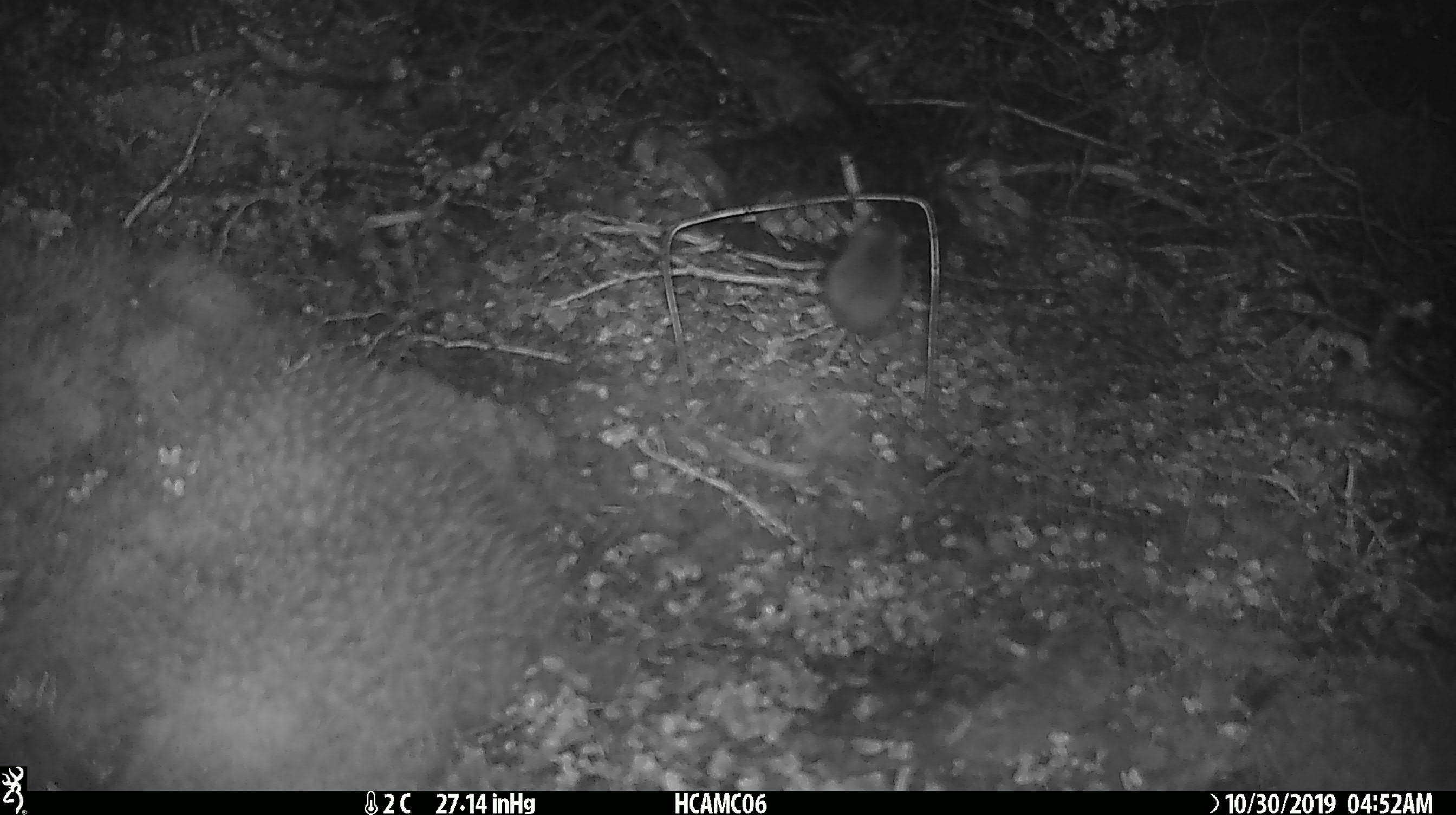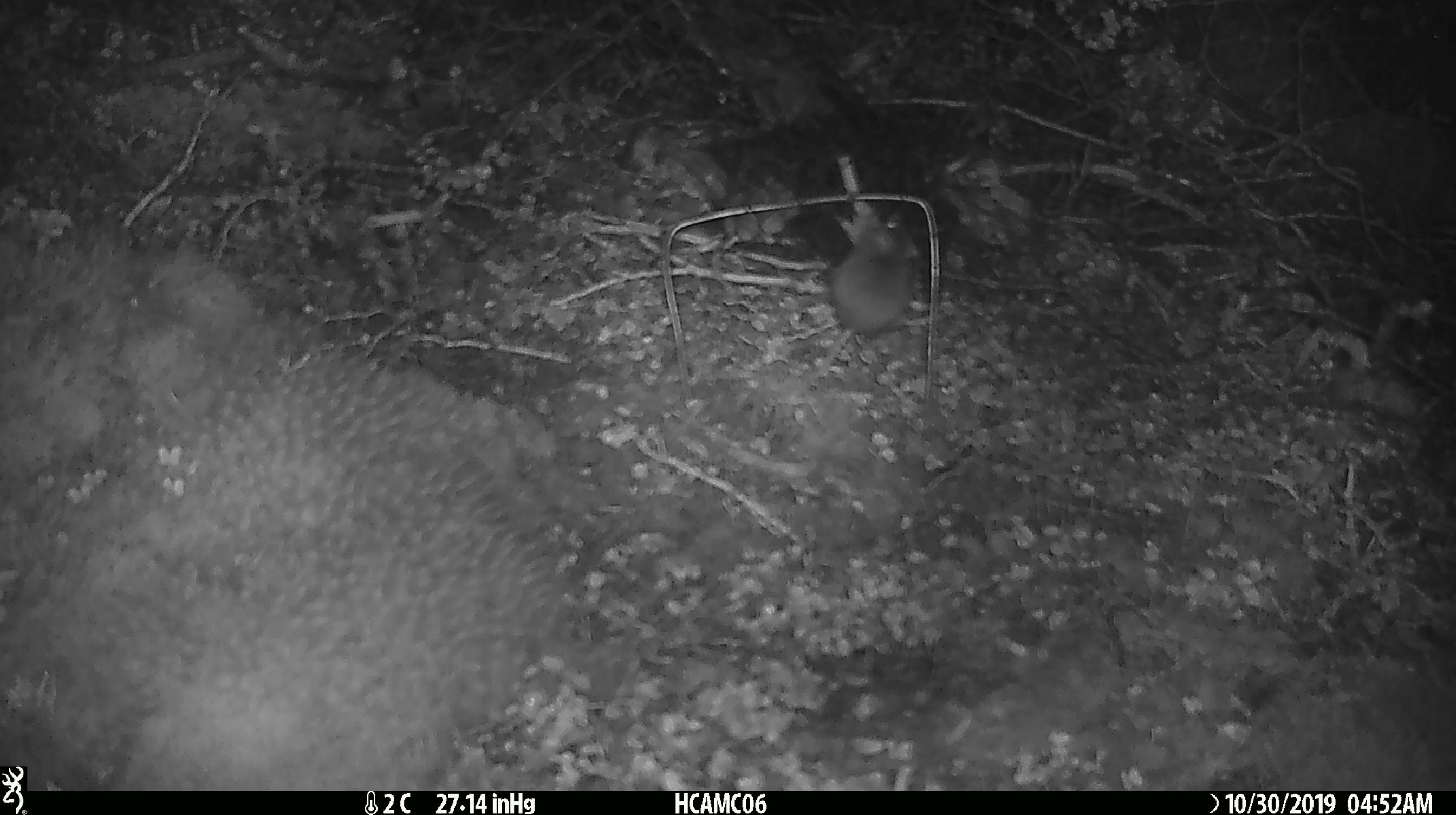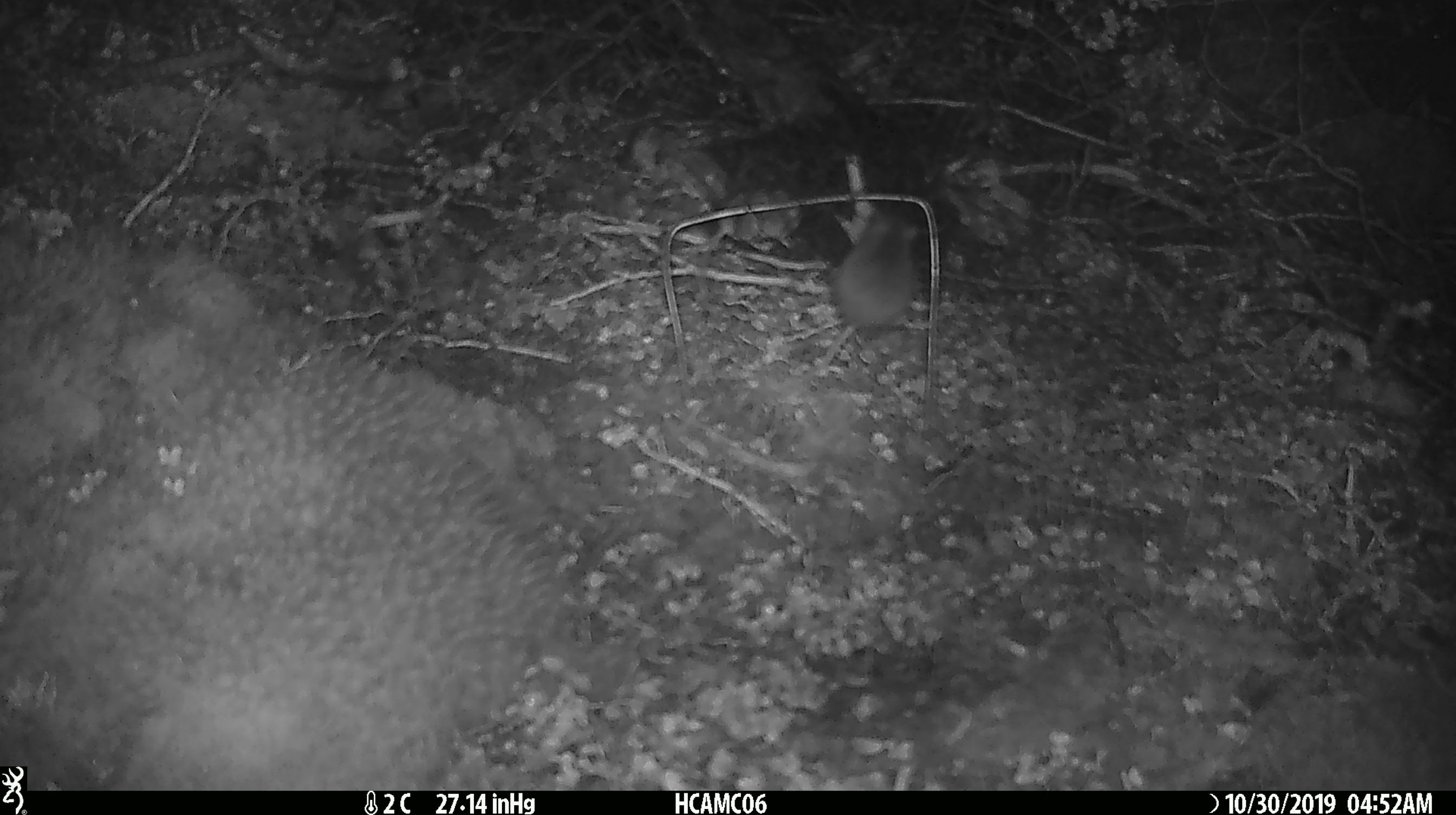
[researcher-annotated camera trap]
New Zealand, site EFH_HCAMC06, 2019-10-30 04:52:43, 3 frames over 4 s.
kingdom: Animalia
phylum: Chordata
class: Mammalia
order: Rodentia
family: Muridae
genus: Mus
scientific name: Mus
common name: mouse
Mouse (Mus).